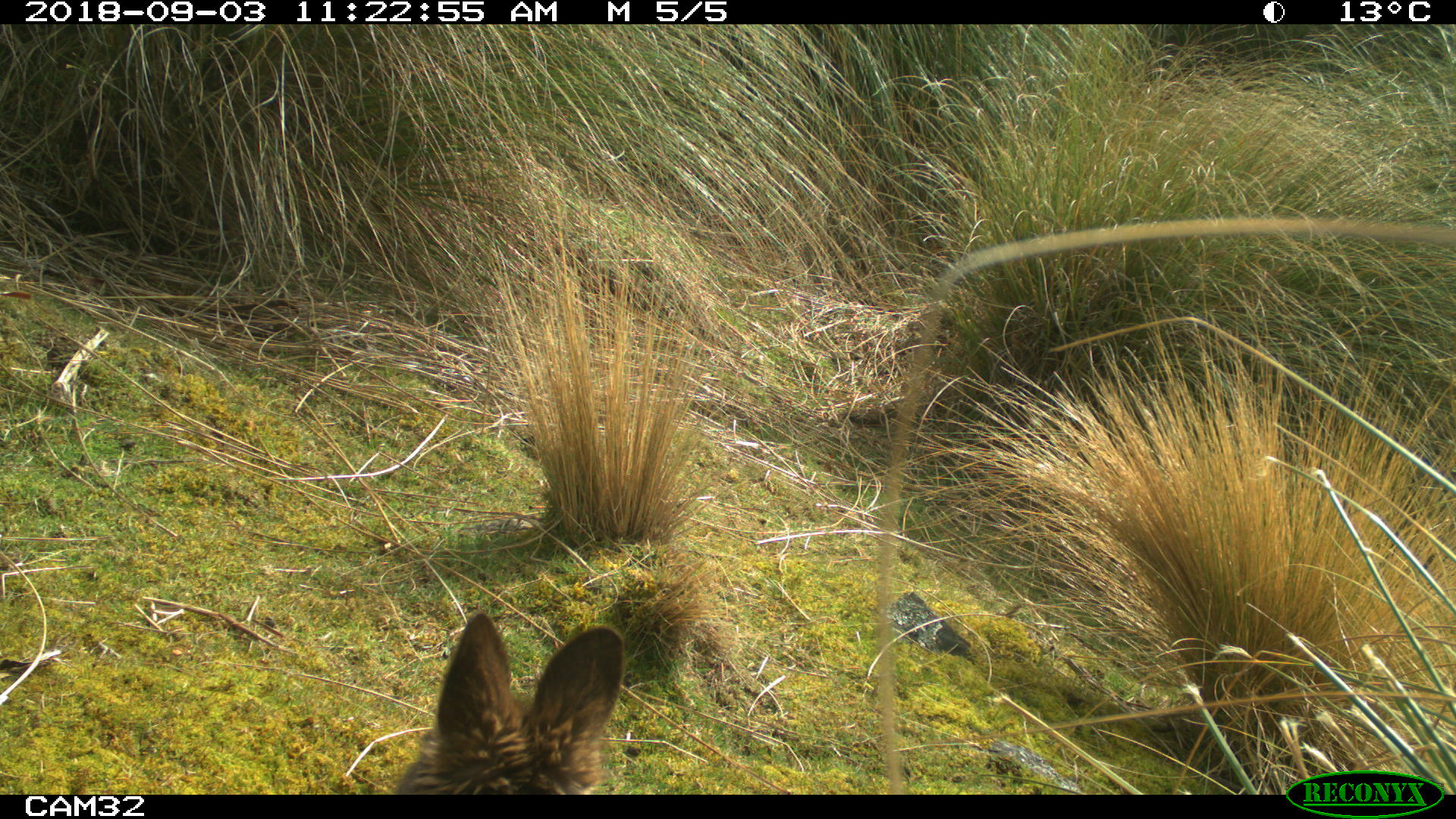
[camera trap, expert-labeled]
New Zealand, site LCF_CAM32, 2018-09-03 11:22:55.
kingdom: Animalia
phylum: Chordata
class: Mammalia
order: Diprotodontia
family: Macropodidae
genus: Notamacropus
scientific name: Notamacropus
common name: wallaby